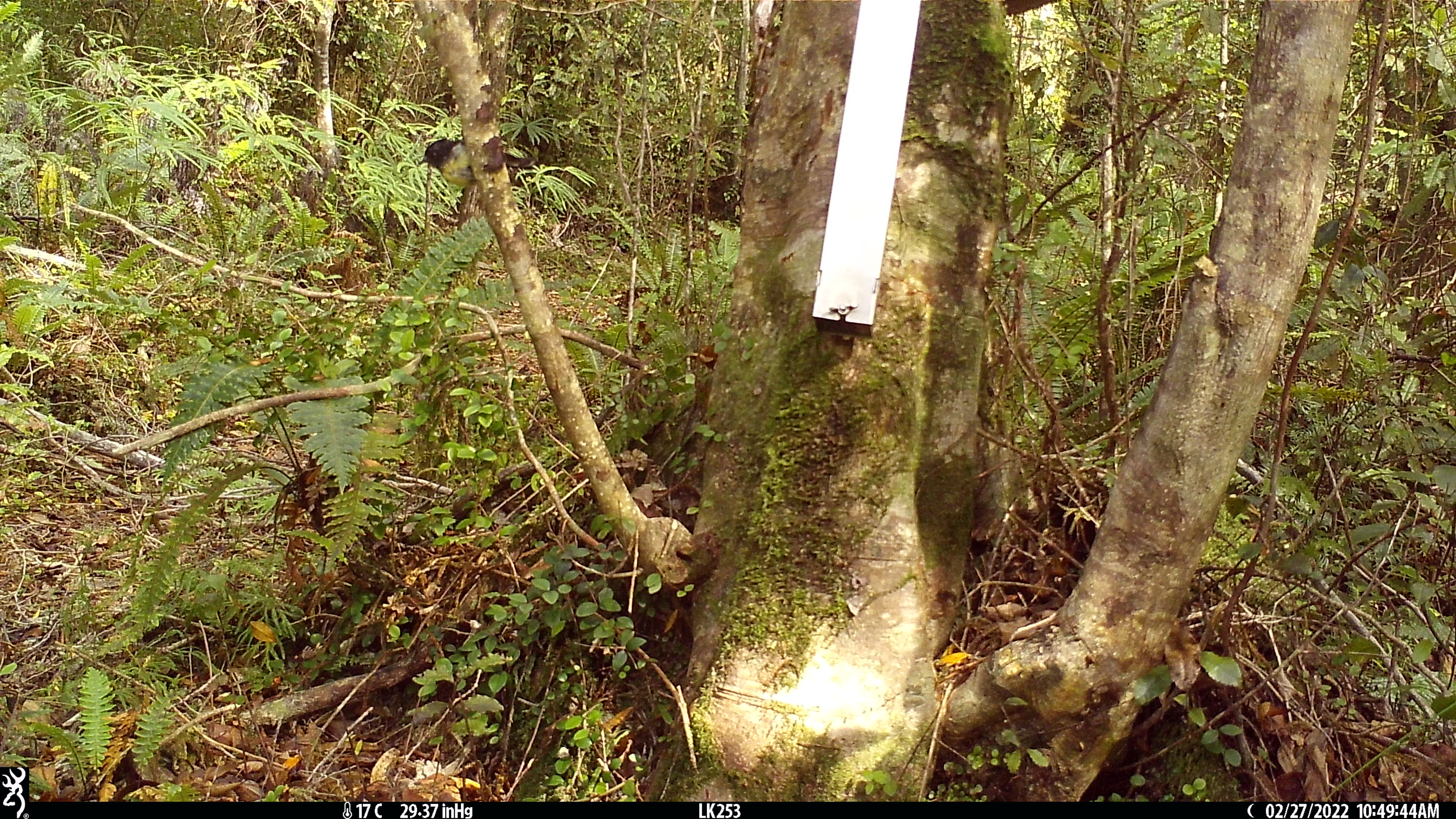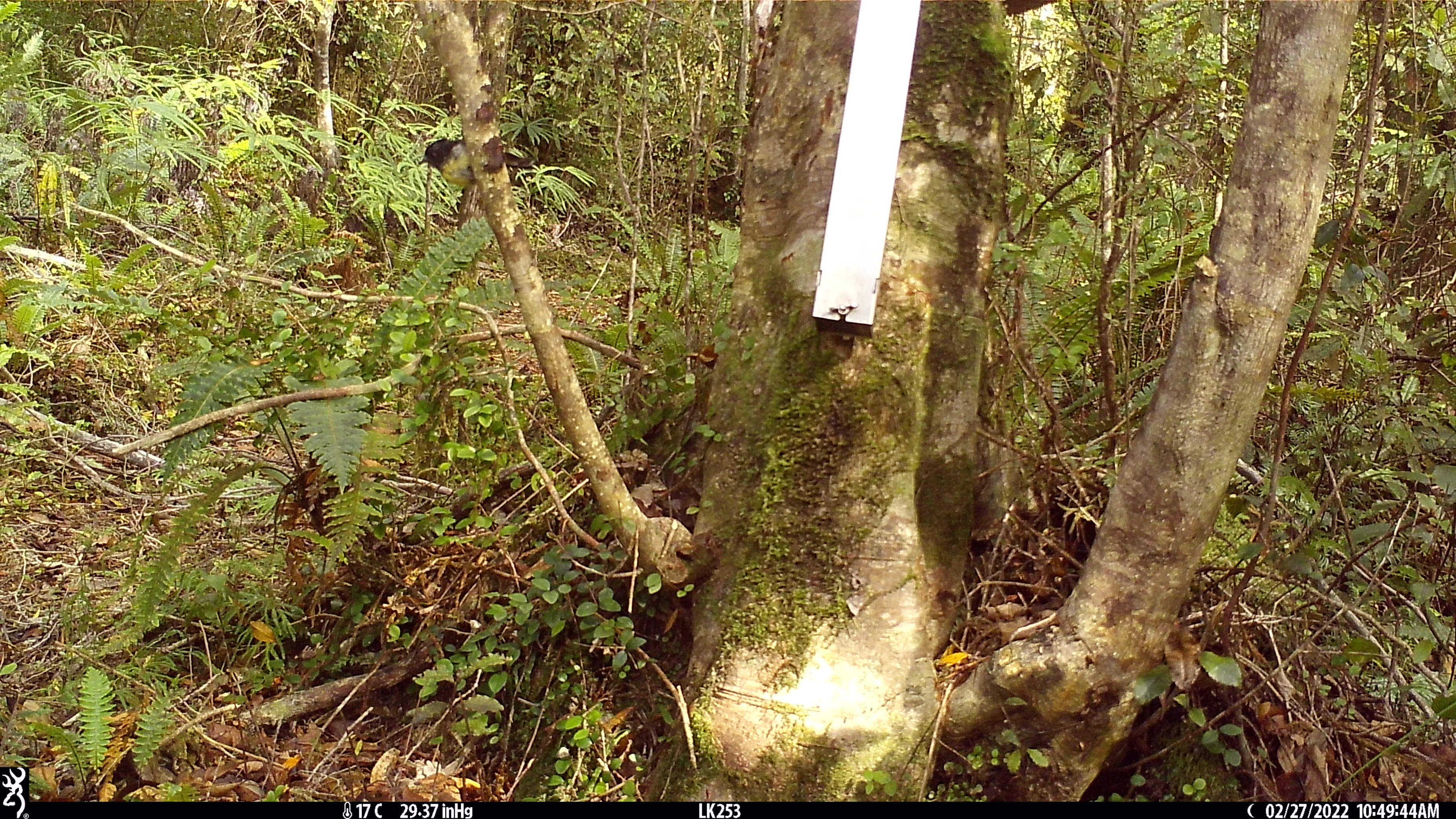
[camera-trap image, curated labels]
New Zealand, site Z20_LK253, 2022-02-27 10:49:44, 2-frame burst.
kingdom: Animalia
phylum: Chordata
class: Aves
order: Passeriformes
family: Petroicidae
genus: Petroica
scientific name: Petroica macrocephala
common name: tomtit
Tomtit (Petroica macrocephala).